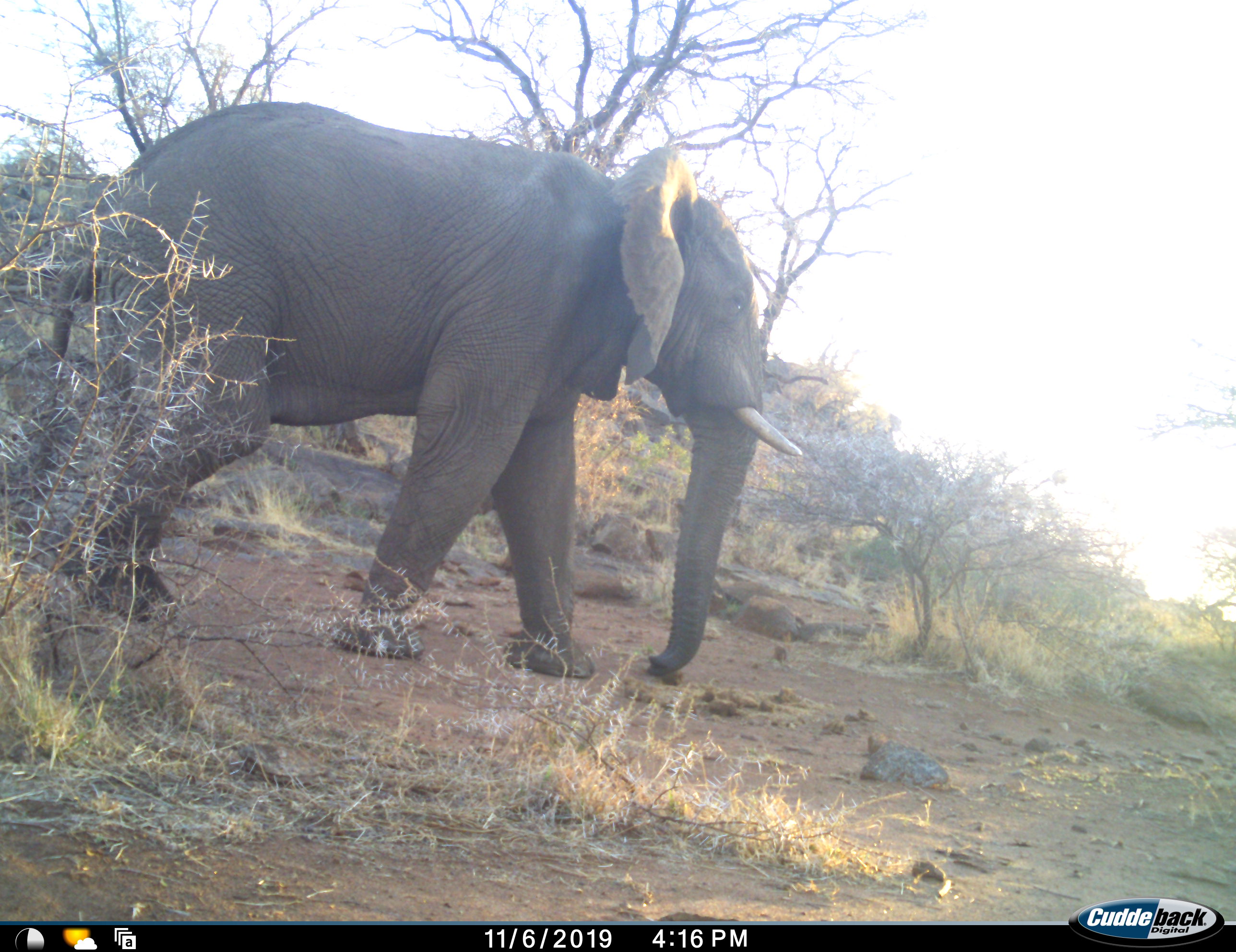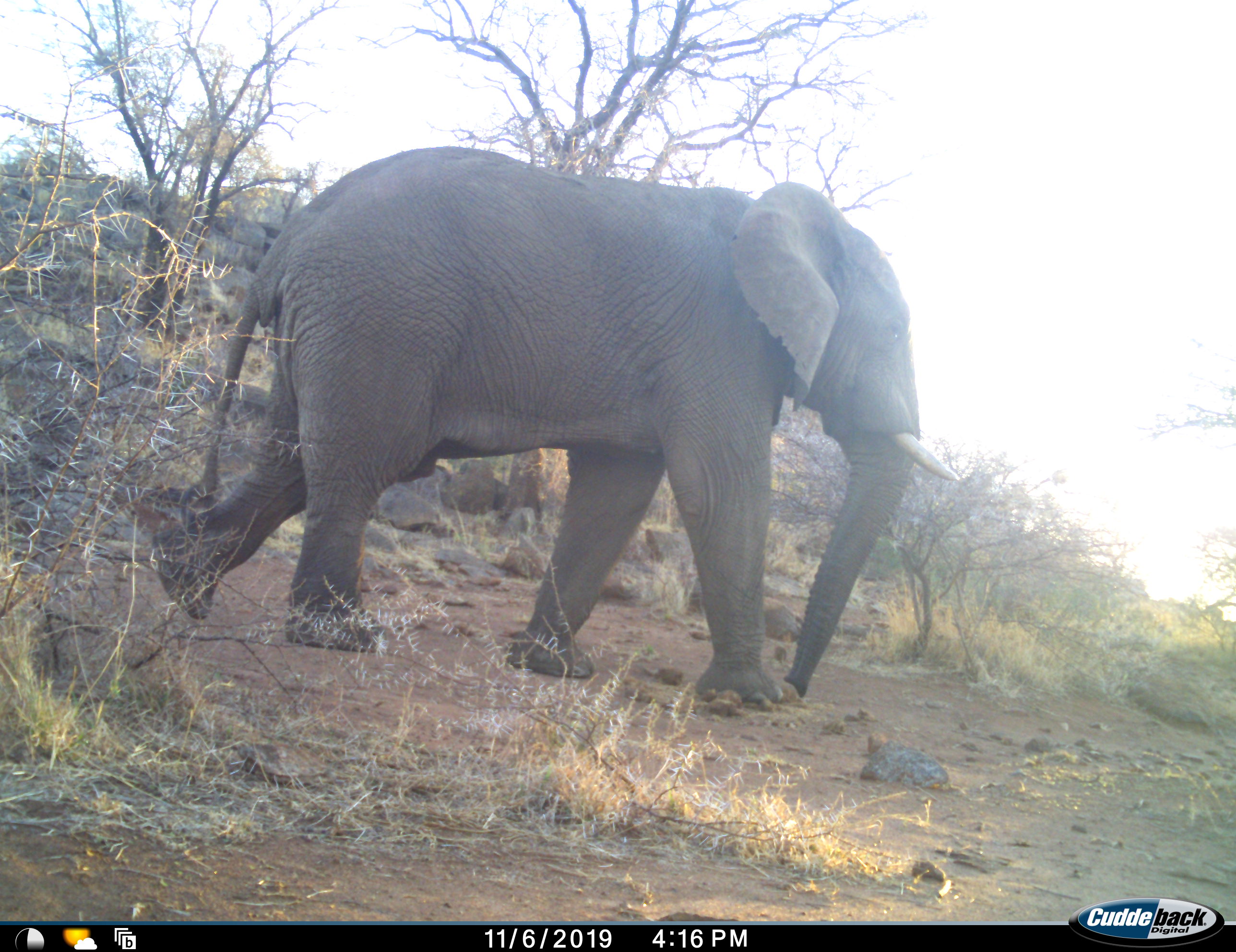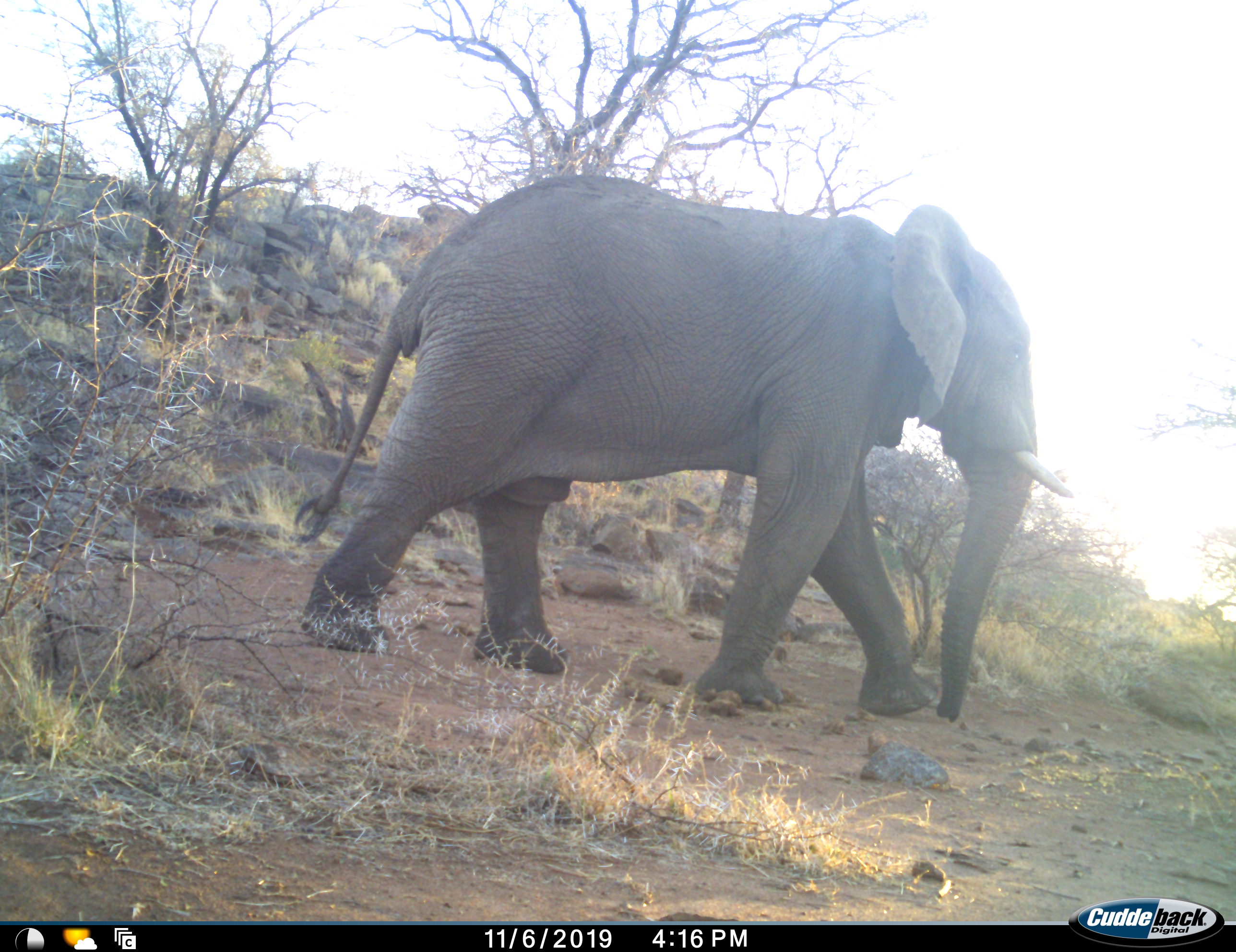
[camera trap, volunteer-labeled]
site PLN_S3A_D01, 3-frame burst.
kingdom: Animalia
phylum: Chordata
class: Mammalia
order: Proboscidea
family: Elephantidae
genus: Loxodonta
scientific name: Loxodonta africana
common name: african bush elephant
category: elephant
Elephant (african bush elephant) (Loxodonta africana), count 1. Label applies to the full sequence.